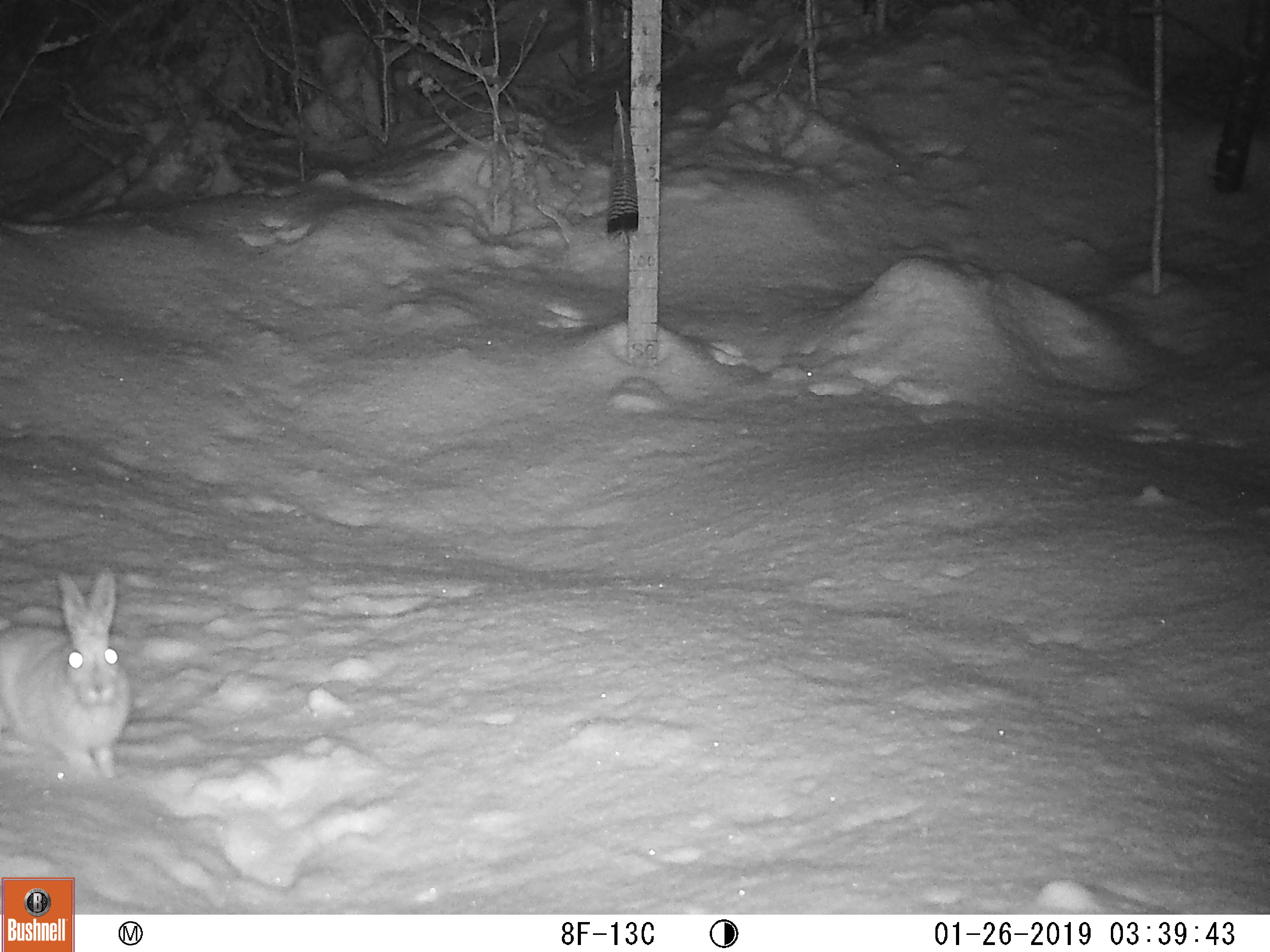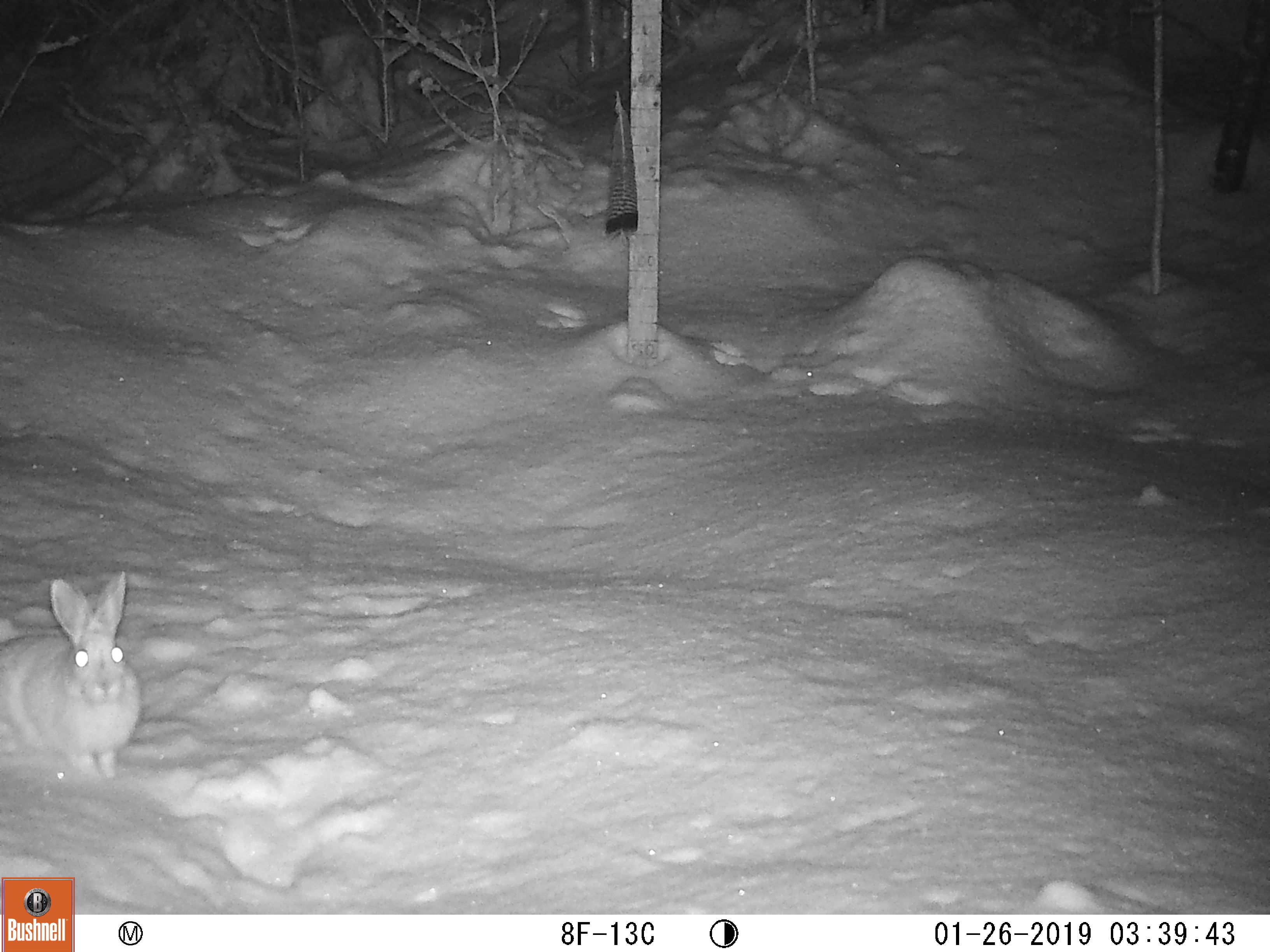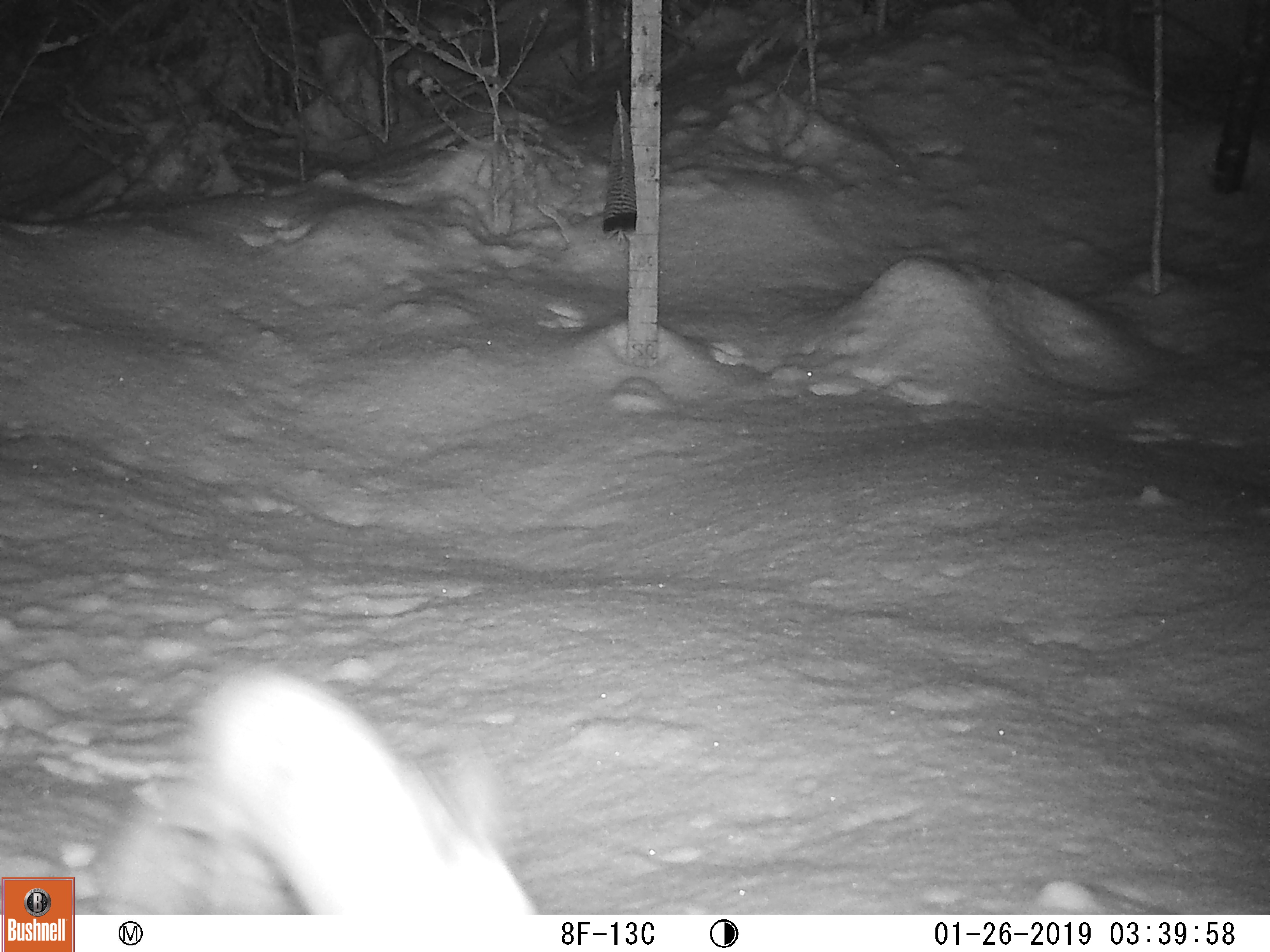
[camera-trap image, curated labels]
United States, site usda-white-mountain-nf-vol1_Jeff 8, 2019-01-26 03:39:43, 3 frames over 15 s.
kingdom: Animalia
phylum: Chordata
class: Mammalia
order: Lagomorpha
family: Leporidae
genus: Lepus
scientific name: Lepus americanus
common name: snowshoe hare